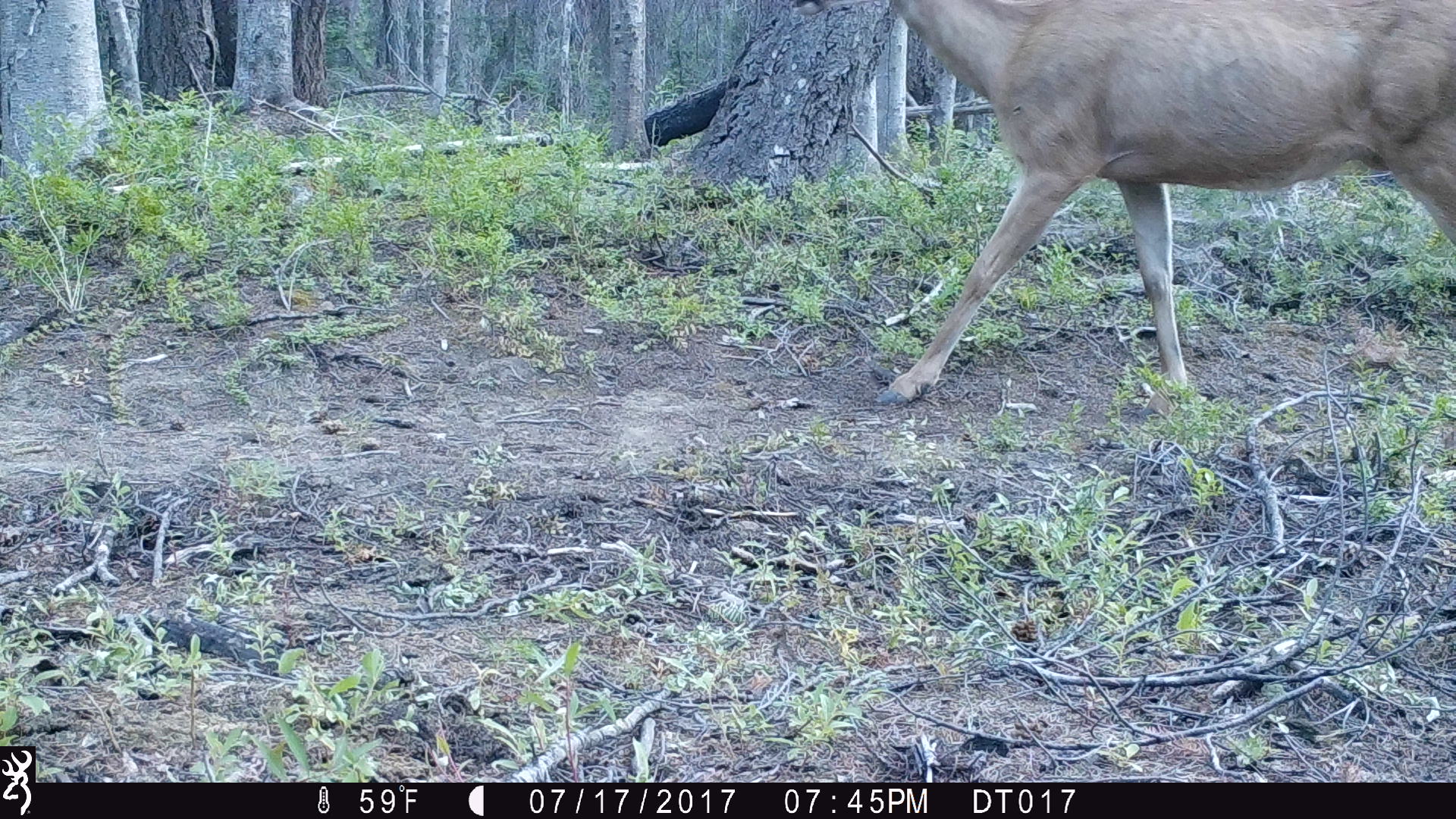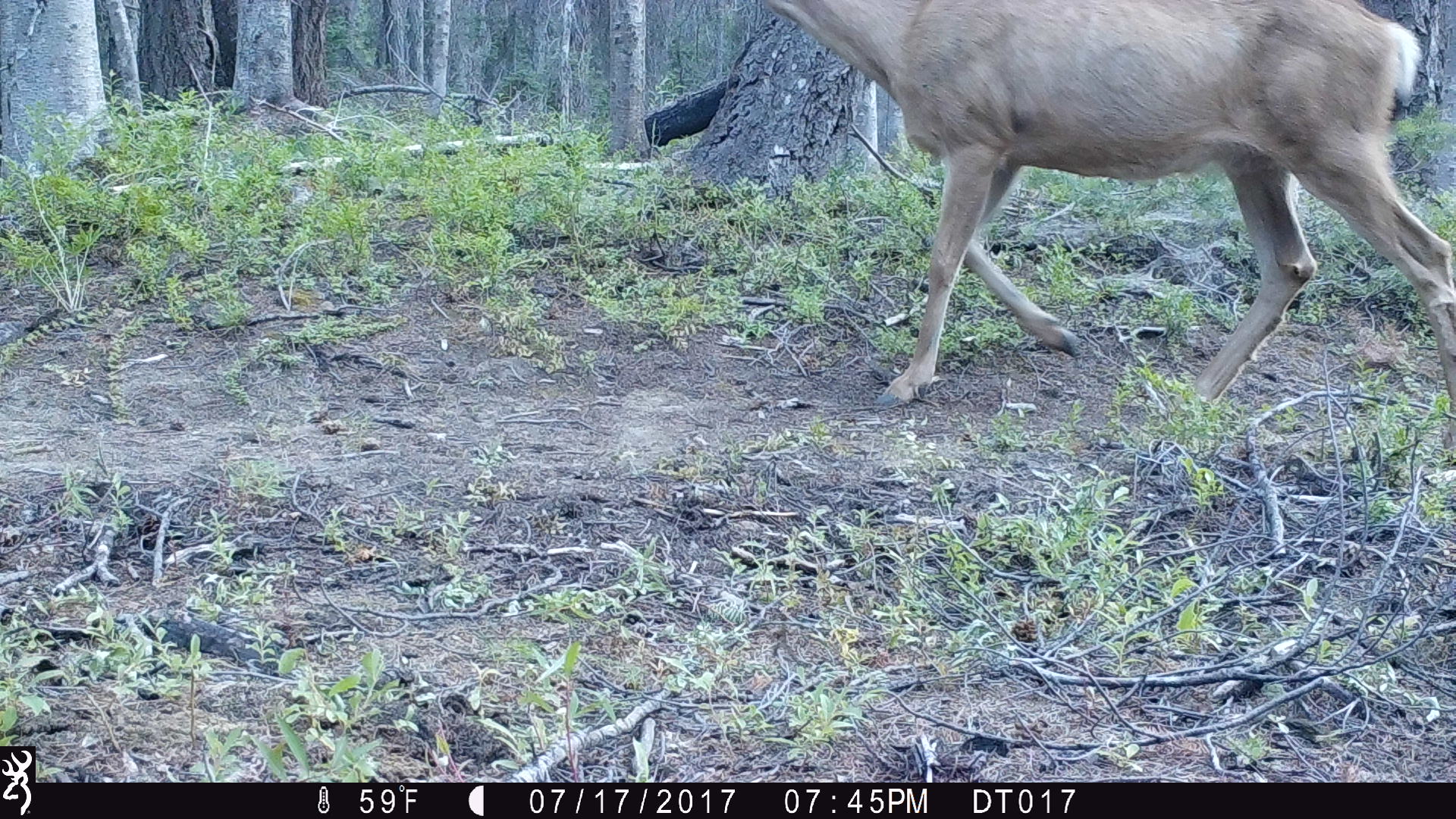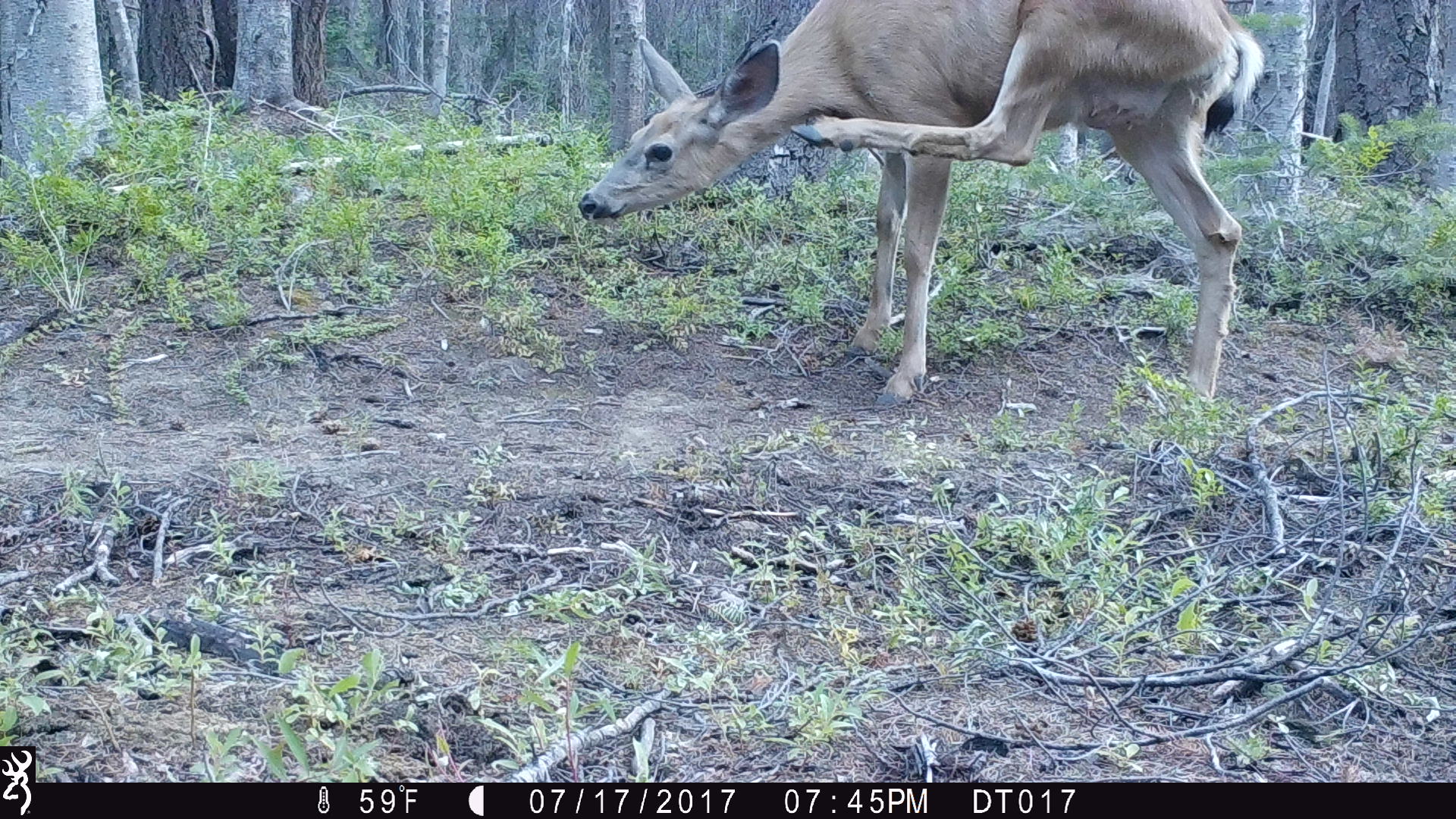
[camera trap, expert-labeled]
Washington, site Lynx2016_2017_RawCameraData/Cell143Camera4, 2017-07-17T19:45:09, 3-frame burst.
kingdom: Animalia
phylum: Chordata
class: Mammalia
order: Artiodactyla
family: Cervidae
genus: Odocoileus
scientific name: Odocoileus hemionus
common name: mule deer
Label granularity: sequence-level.